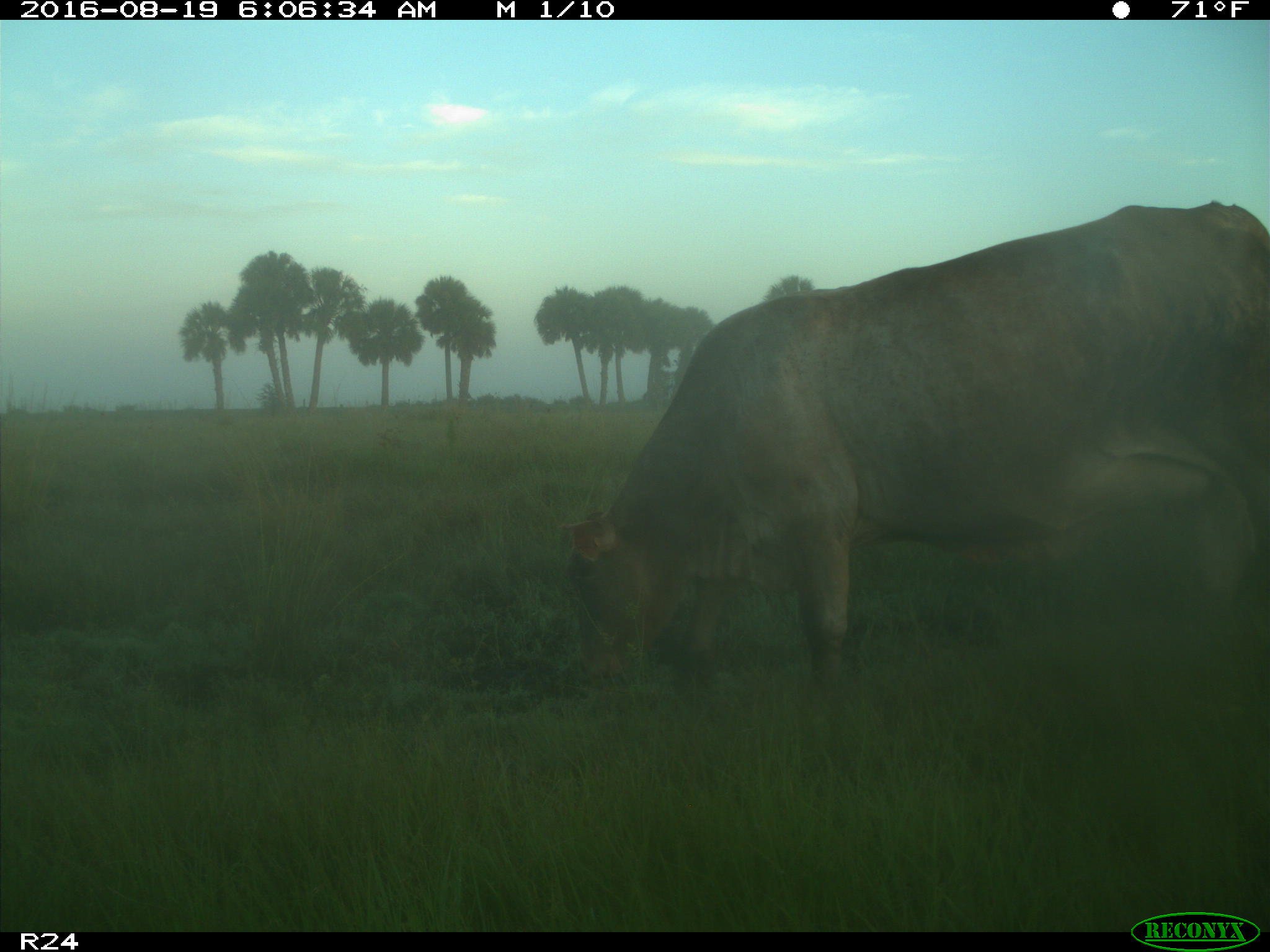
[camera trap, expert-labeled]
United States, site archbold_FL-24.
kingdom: Animalia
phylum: Chordata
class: Mammalia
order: Artiodactyla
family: Bovidae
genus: Bos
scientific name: Bos taurus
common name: domestic cow